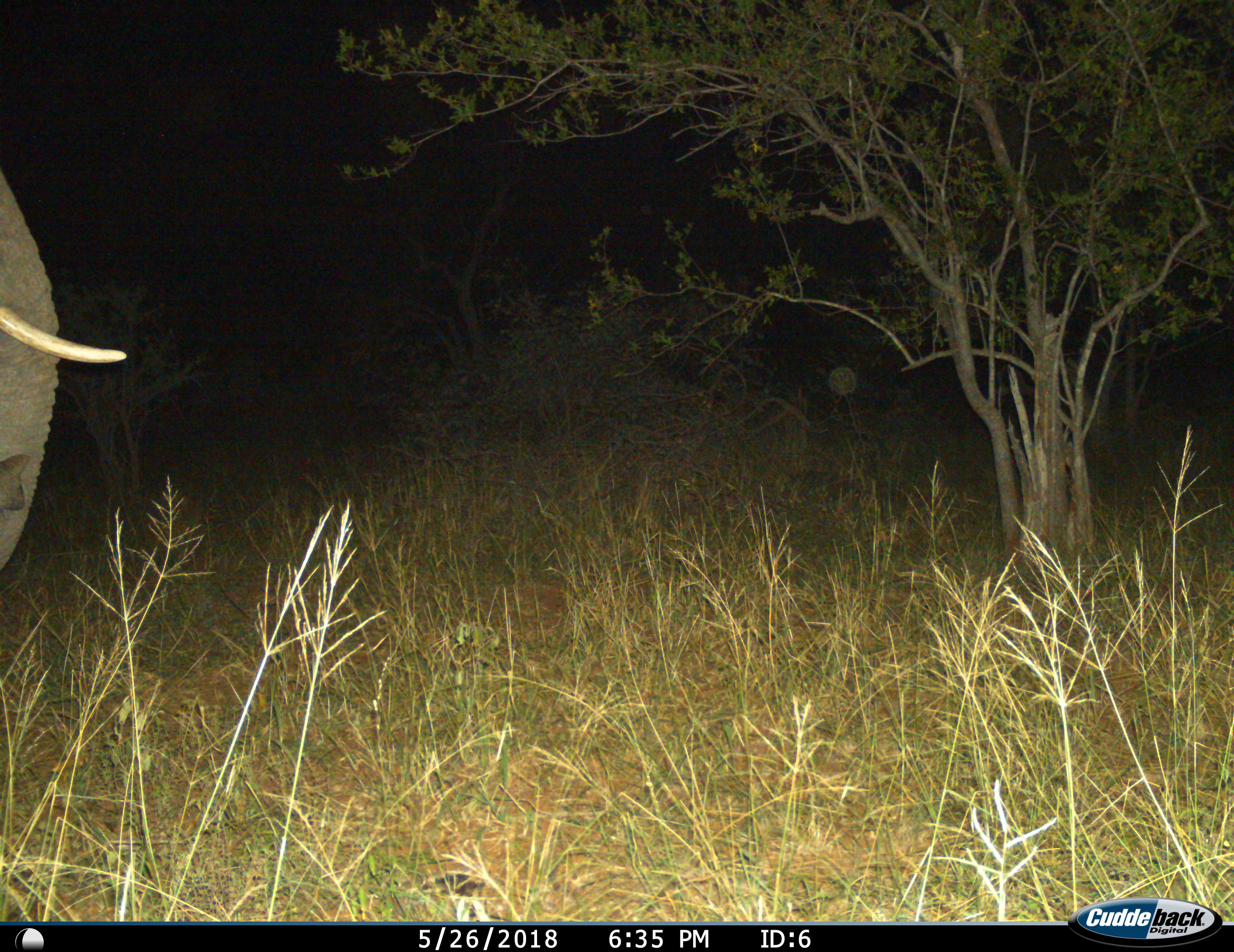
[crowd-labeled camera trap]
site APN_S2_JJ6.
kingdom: Animalia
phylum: Chordata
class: Mammalia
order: Proboscidea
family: Elephantidae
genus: Loxodonta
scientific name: Loxodonta africana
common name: african bush elephant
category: elephant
Elephant (african bush elephant) (Loxodonta africana), count 1. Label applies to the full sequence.